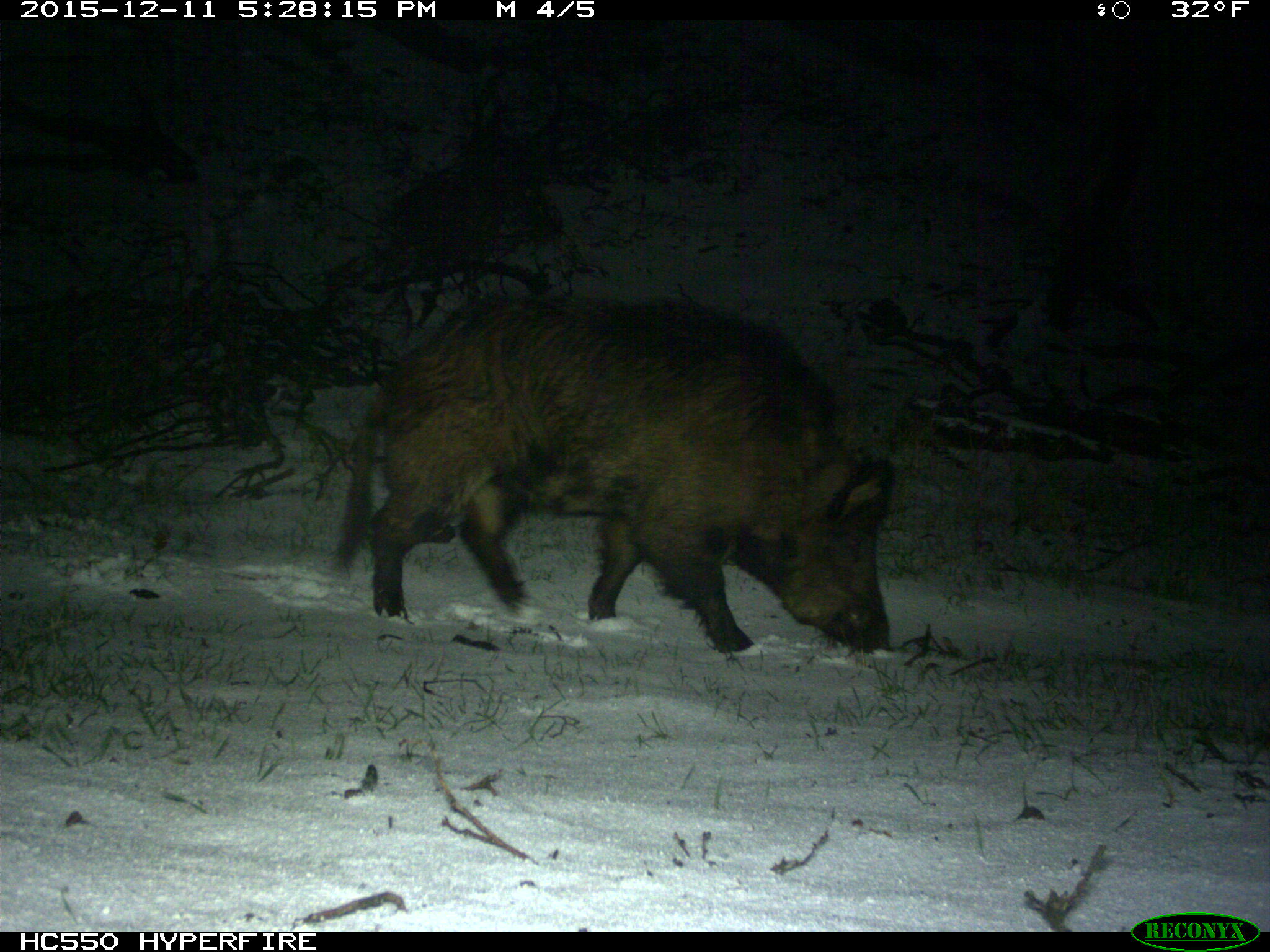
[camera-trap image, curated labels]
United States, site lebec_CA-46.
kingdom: Animalia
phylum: Chordata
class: Mammalia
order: Artiodactyla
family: Suidae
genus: Sus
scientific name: Sus scrofa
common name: wild boar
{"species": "Sus scrofa (wild boar)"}